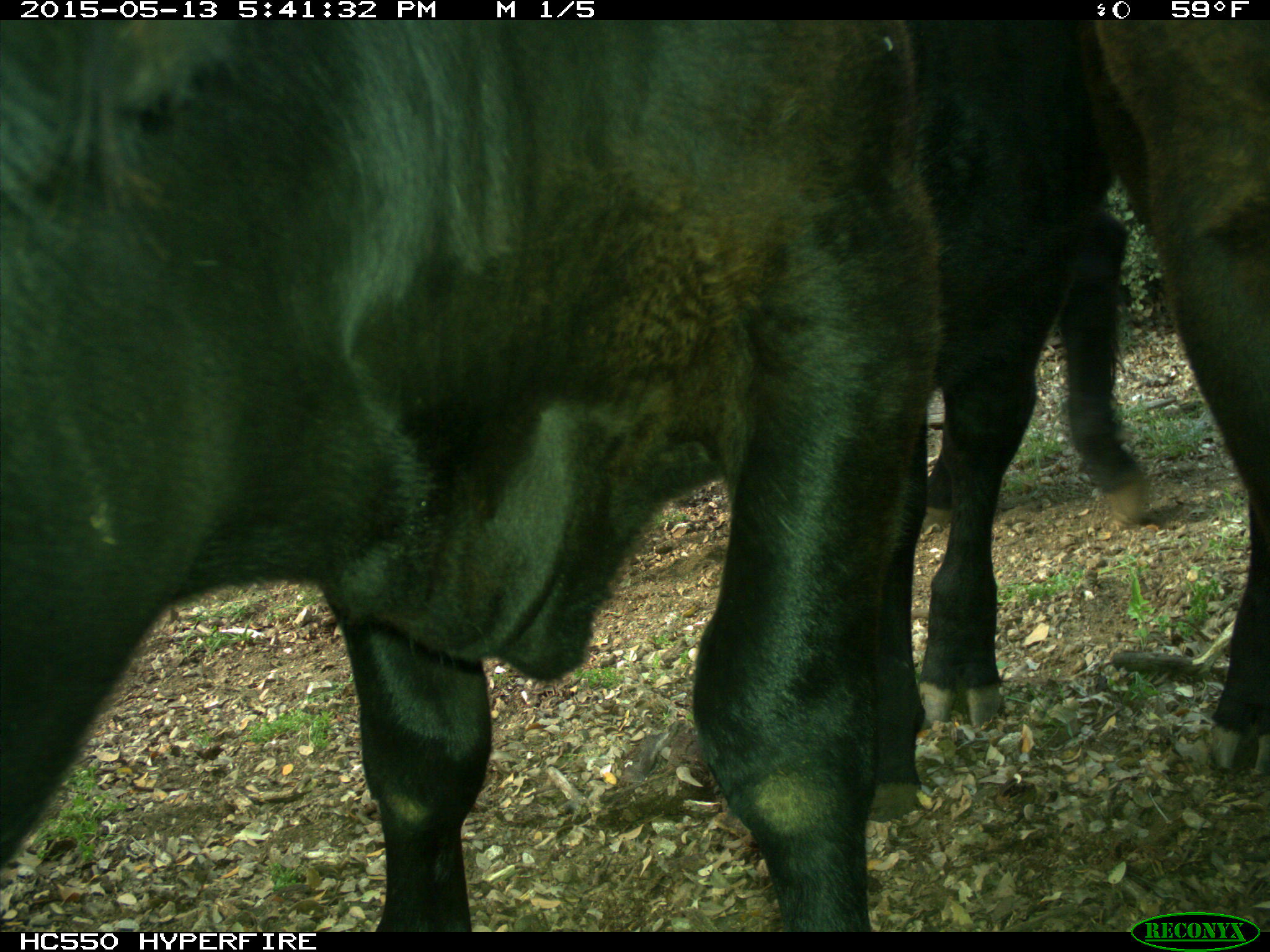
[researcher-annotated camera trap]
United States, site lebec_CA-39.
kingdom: Animalia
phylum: Chordata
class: Mammalia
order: Artiodactyla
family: Bovidae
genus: Bos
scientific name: Bos taurus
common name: domestic cow